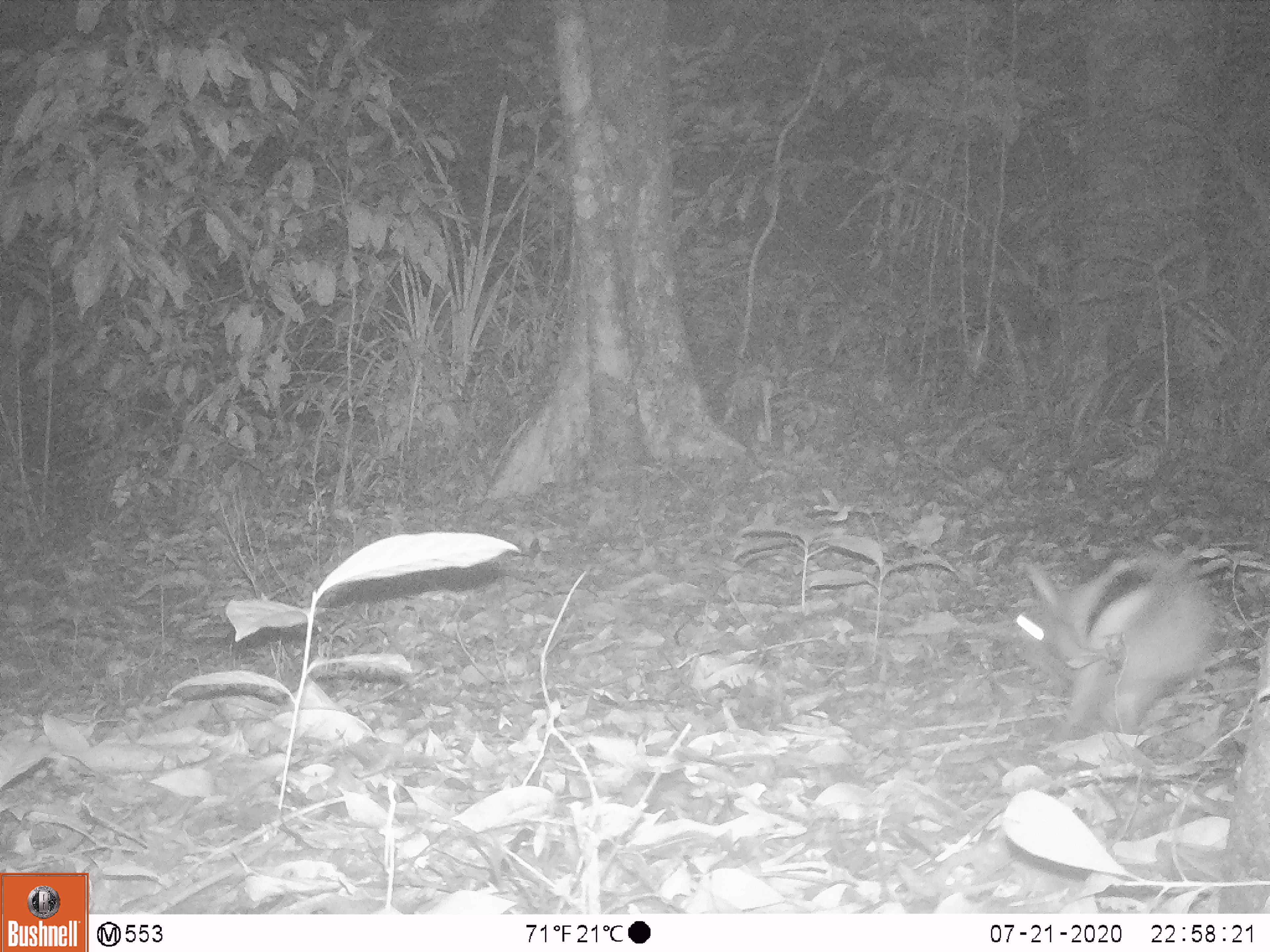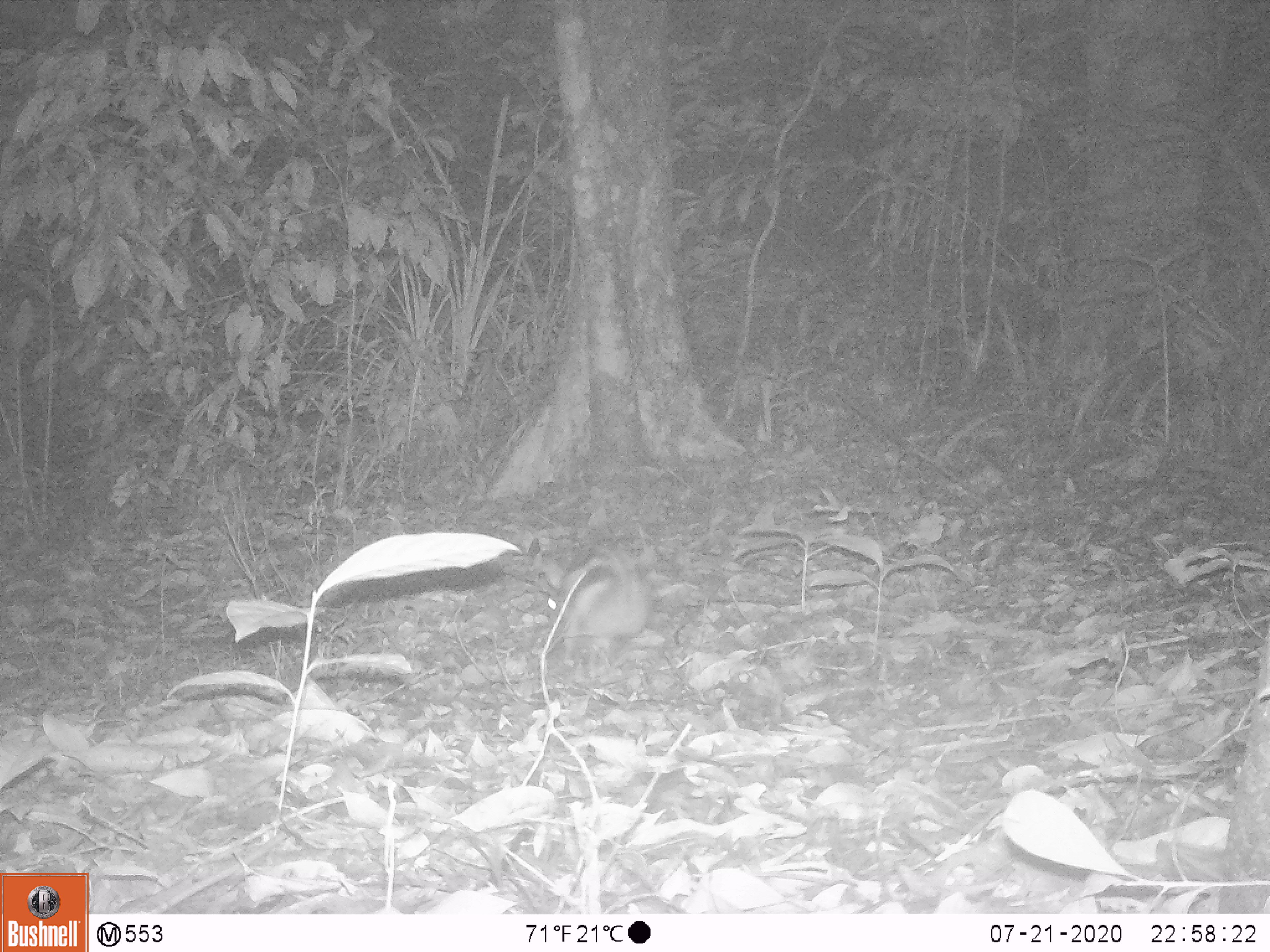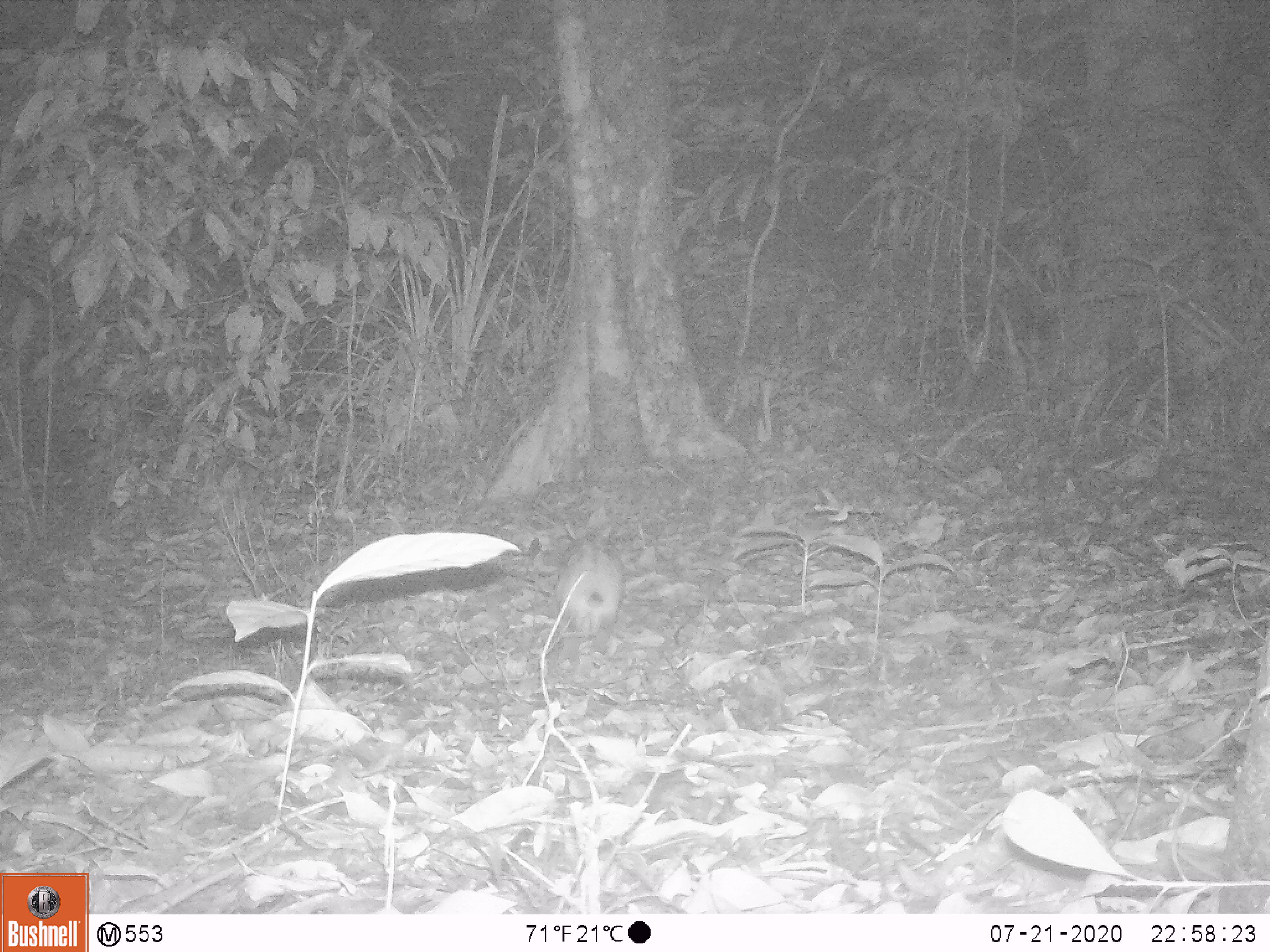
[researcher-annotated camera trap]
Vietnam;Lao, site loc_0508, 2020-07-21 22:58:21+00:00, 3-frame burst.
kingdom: Animalia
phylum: Chordata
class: Mammalia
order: Lagomorpha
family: Leporidae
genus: Nesolagus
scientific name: Nesolagus timminsi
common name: annamite striped rabbit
Annamite striped rabbit (Nesolagus timminsi). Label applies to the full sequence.